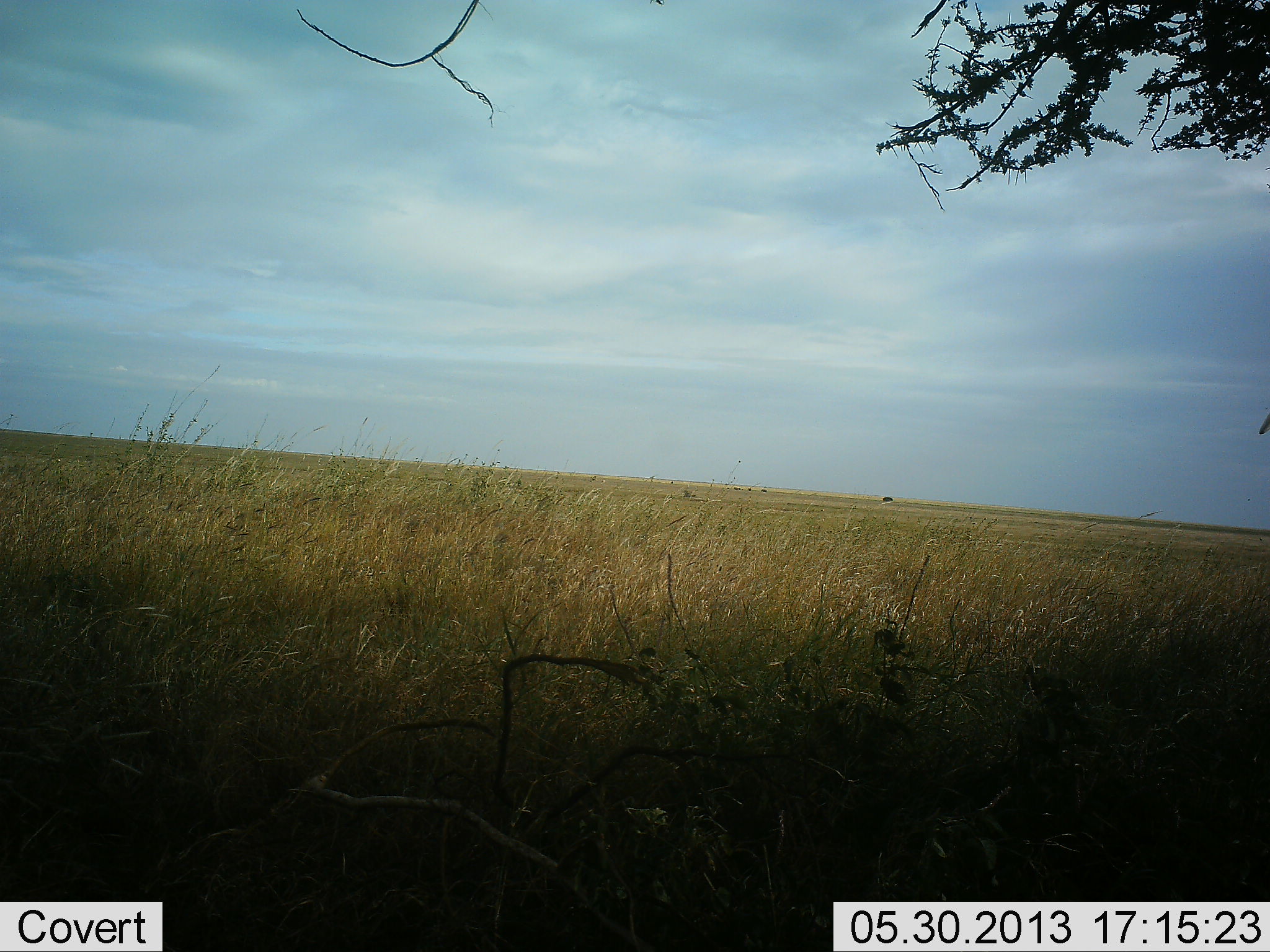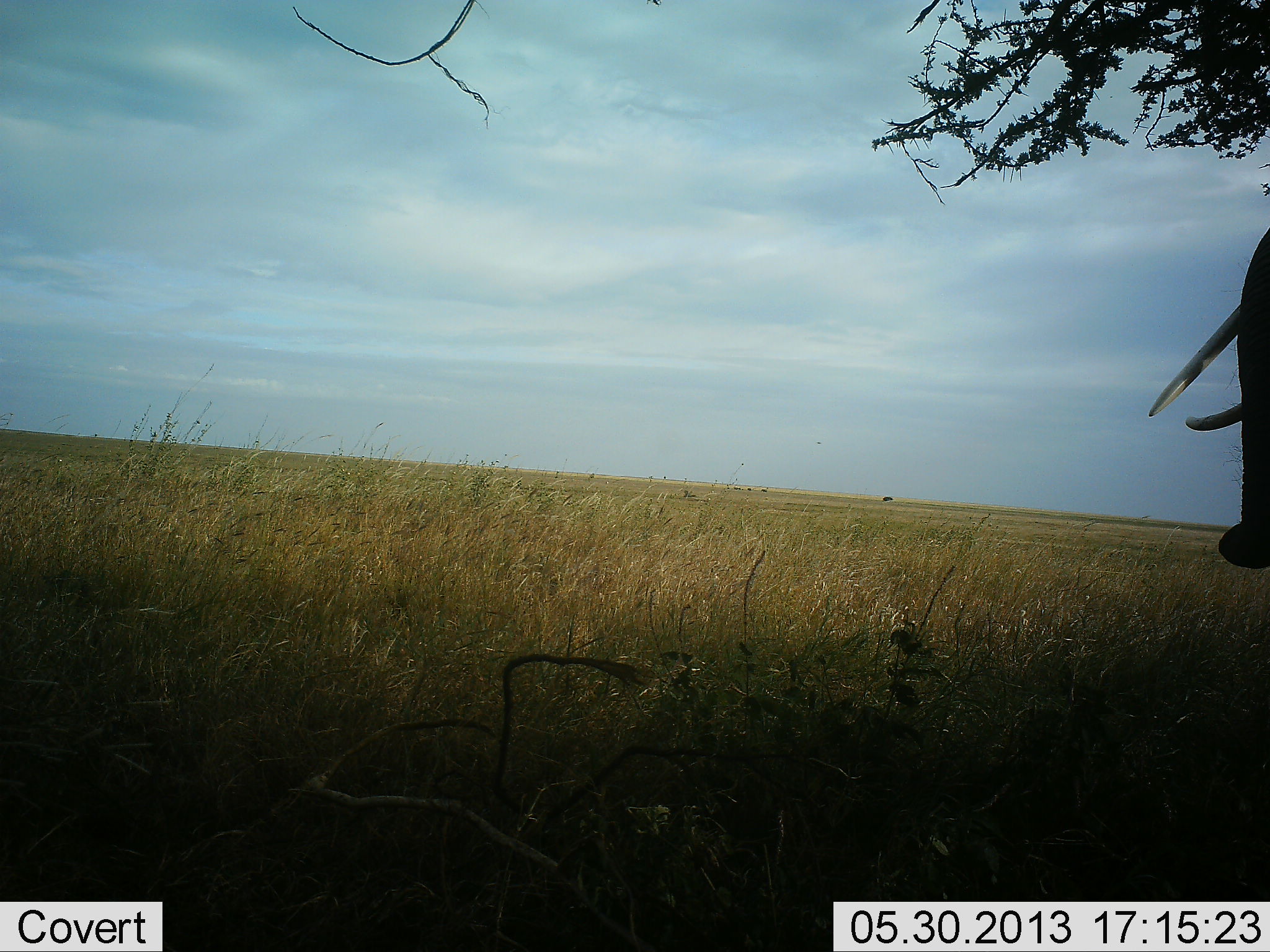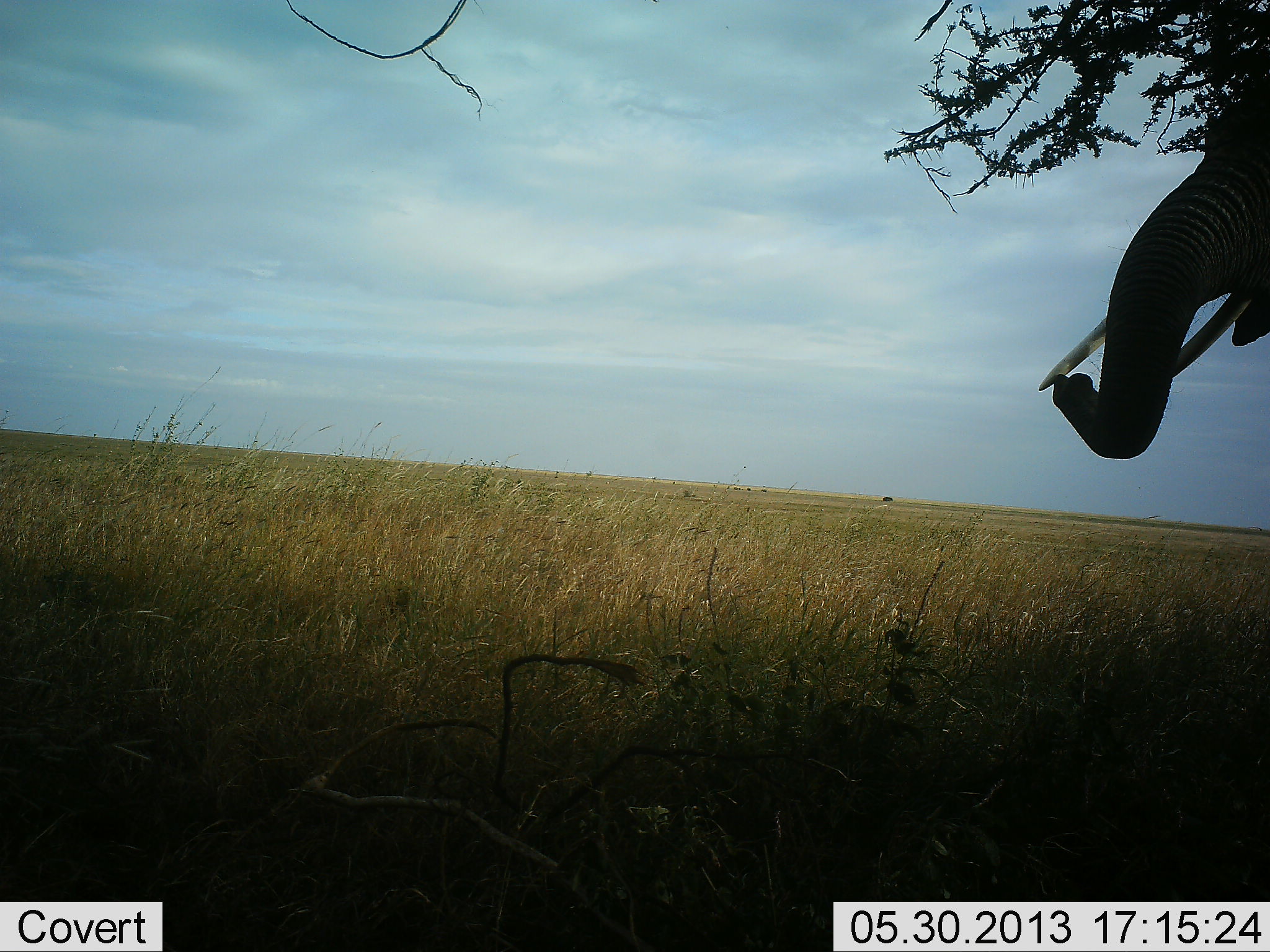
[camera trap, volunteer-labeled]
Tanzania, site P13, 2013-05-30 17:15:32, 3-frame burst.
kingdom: Animalia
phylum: Chordata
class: Mammalia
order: Proboscidea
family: Elephantidae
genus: Loxodonta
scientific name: Loxodonta africana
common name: african bush elephant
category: elephant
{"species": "elephant (african bush elephant) (Loxodonta africana)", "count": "1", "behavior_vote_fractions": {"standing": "60%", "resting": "0%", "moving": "40%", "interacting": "0%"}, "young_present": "0%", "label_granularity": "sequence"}